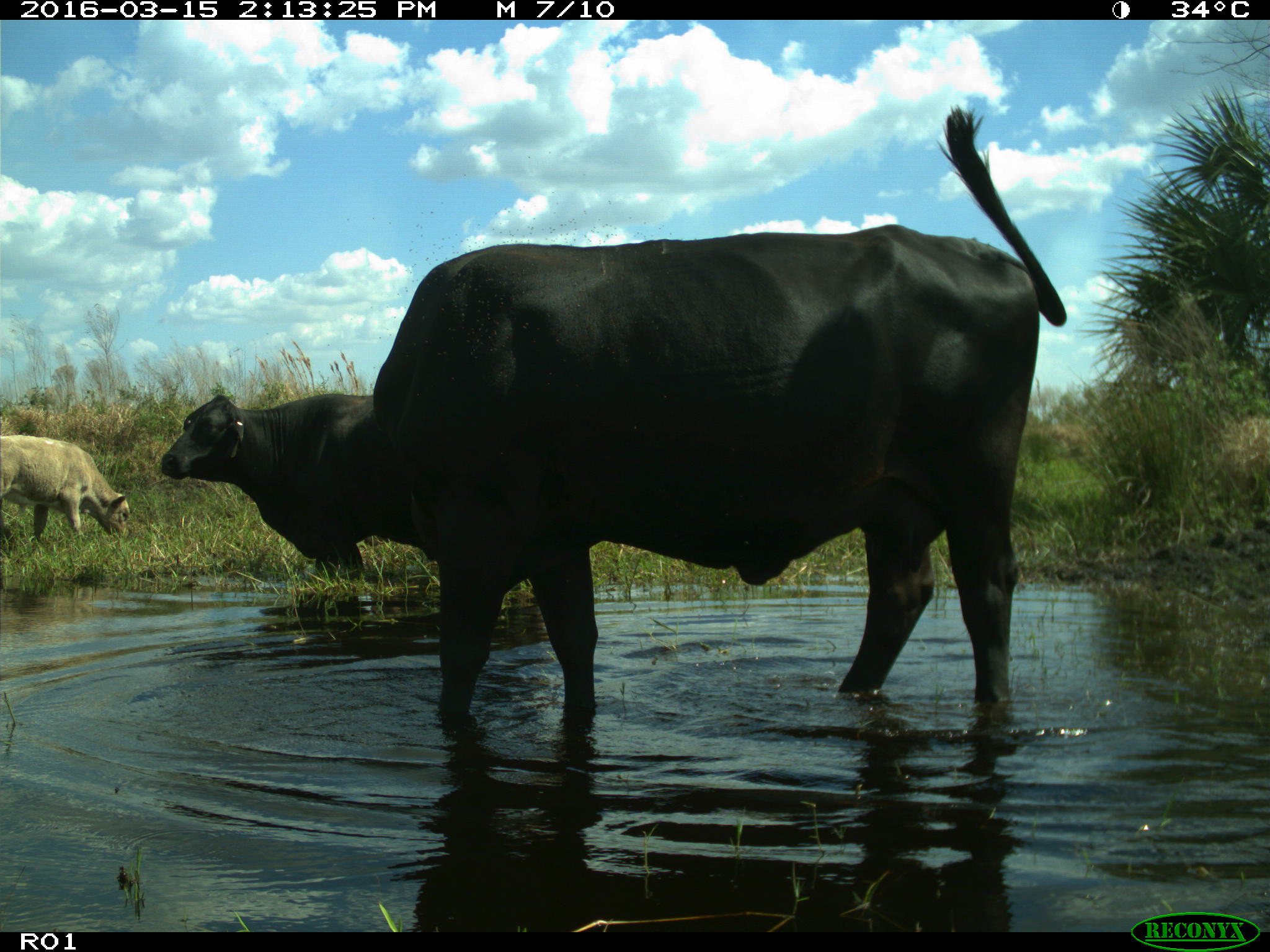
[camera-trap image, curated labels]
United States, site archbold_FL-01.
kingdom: Animalia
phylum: Chordata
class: Mammalia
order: Artiodactyla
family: Bovidae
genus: Bos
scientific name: Bos taurus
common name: domestic cow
Bos taurus (domestic cow).